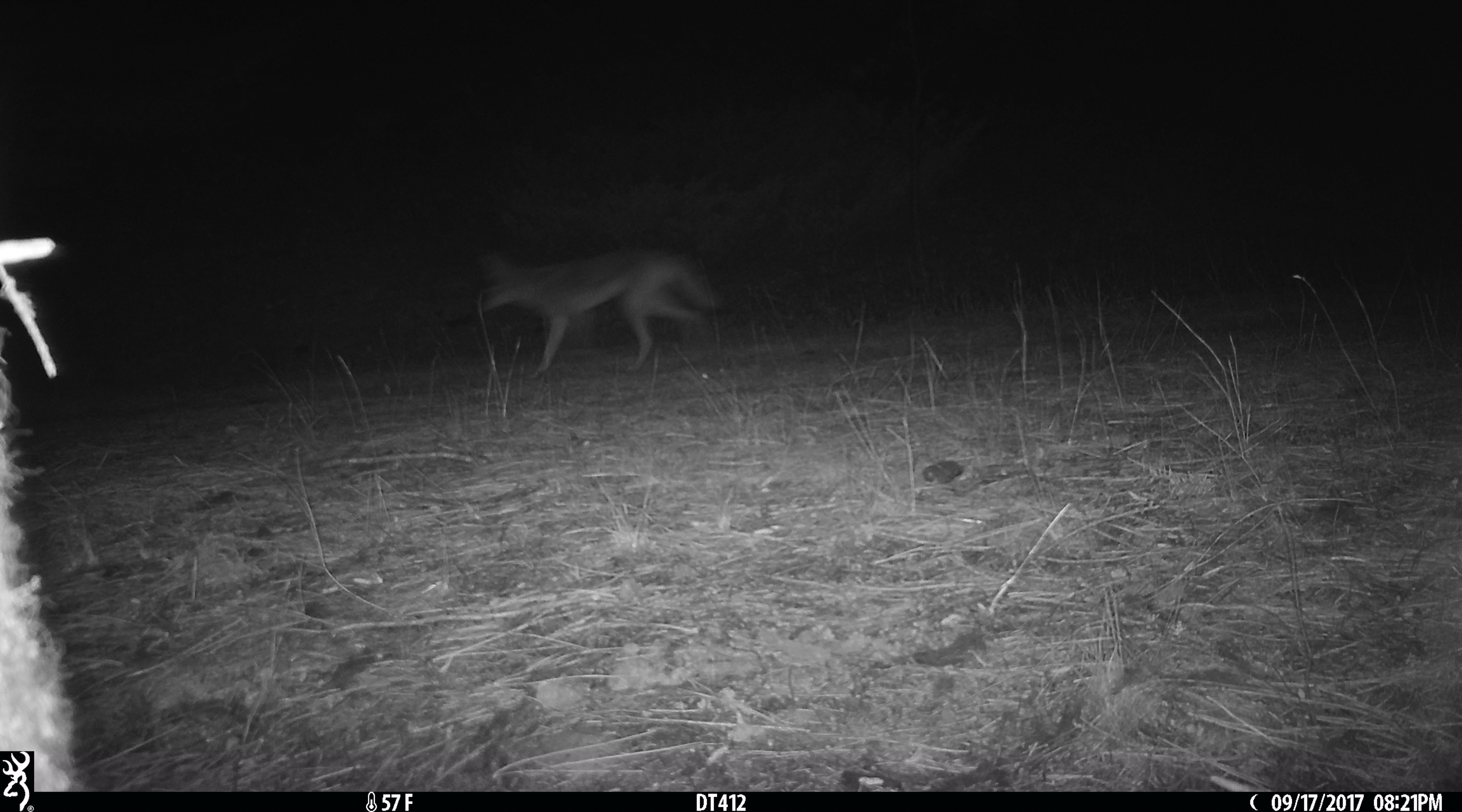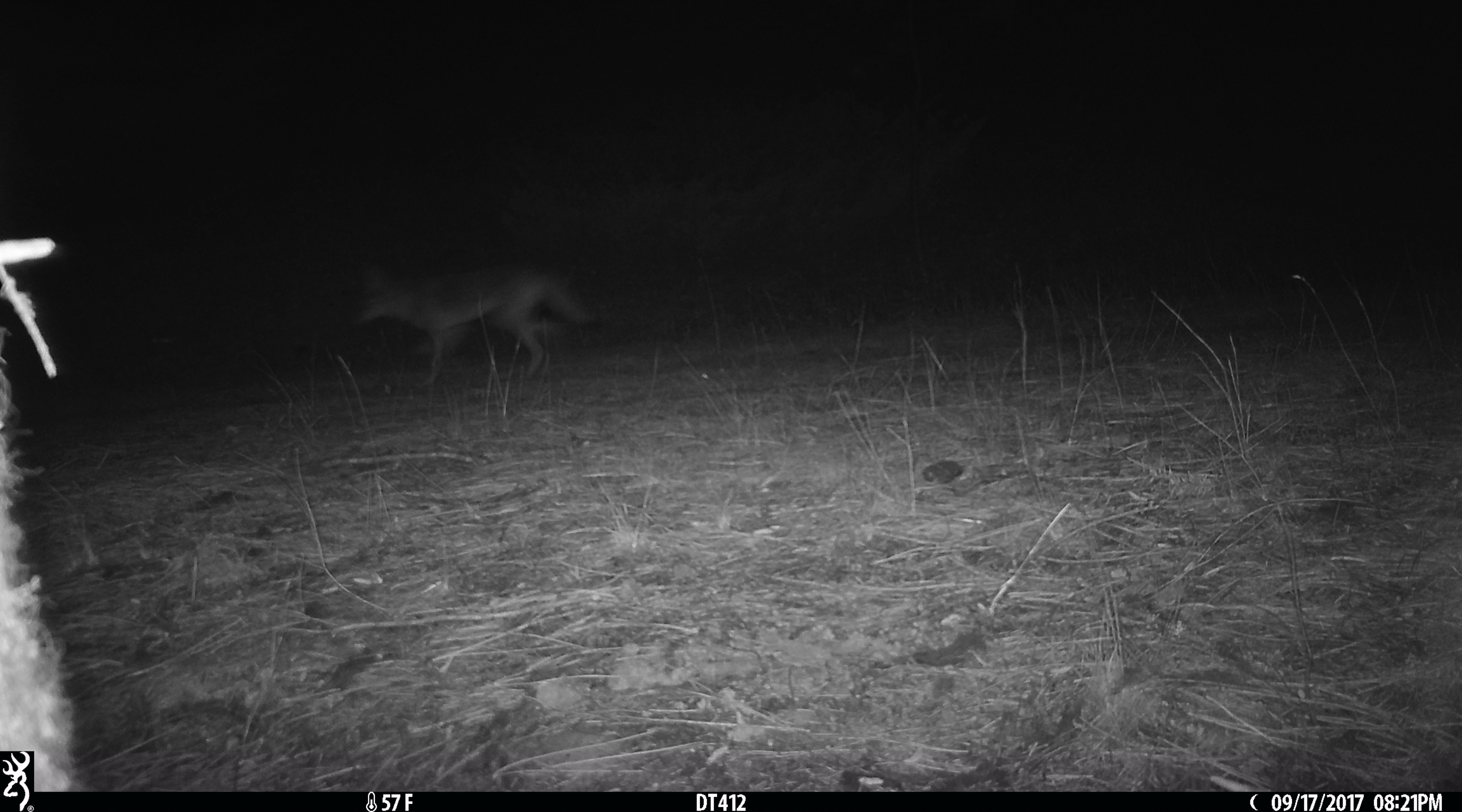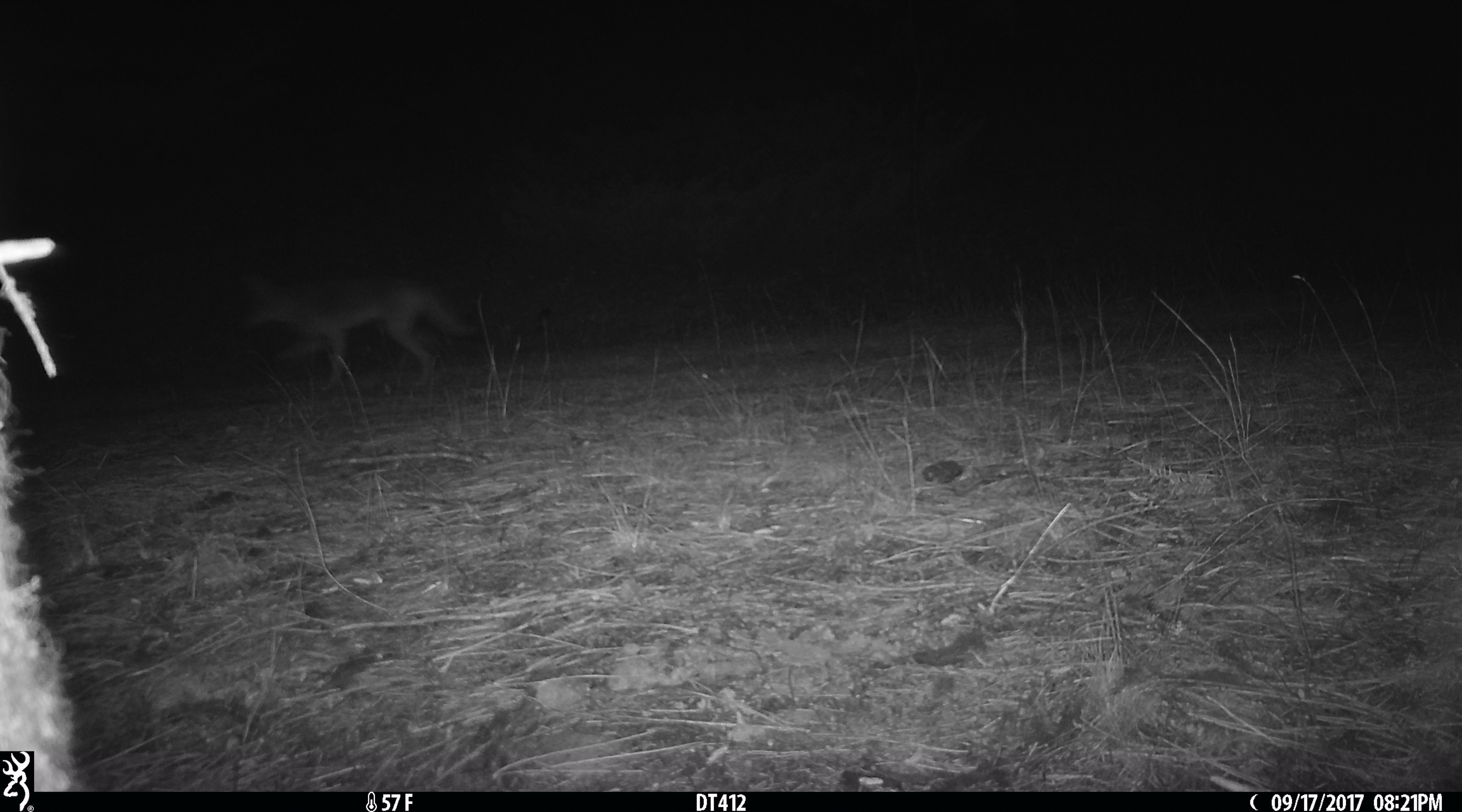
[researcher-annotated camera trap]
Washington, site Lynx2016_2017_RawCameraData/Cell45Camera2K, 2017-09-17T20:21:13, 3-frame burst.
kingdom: Animalia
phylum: Chordata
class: Mammalia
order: Carnivora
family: Canidae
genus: Canis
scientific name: Canis latrans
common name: coyote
Canis latrans (coyote). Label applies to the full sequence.